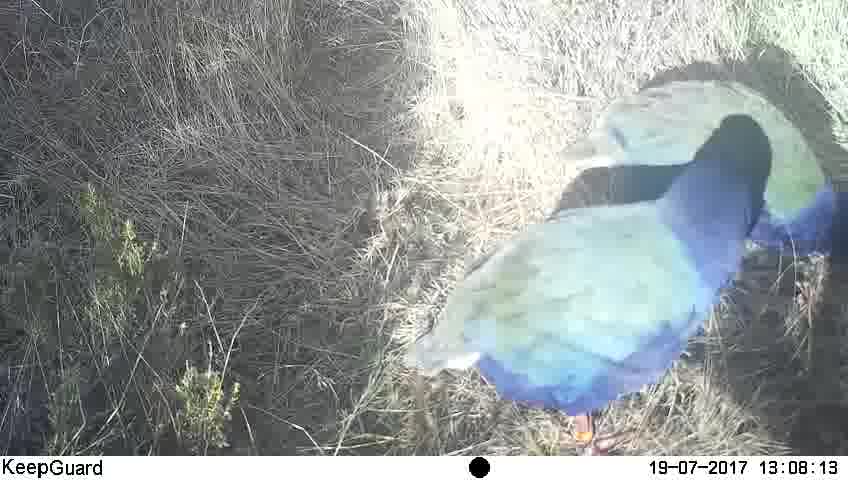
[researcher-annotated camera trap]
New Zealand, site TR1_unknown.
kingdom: Animalia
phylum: Chordata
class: Aves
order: Gruiformes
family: Rallidae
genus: Porphyrio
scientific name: Porphyrio mantelli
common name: takahe